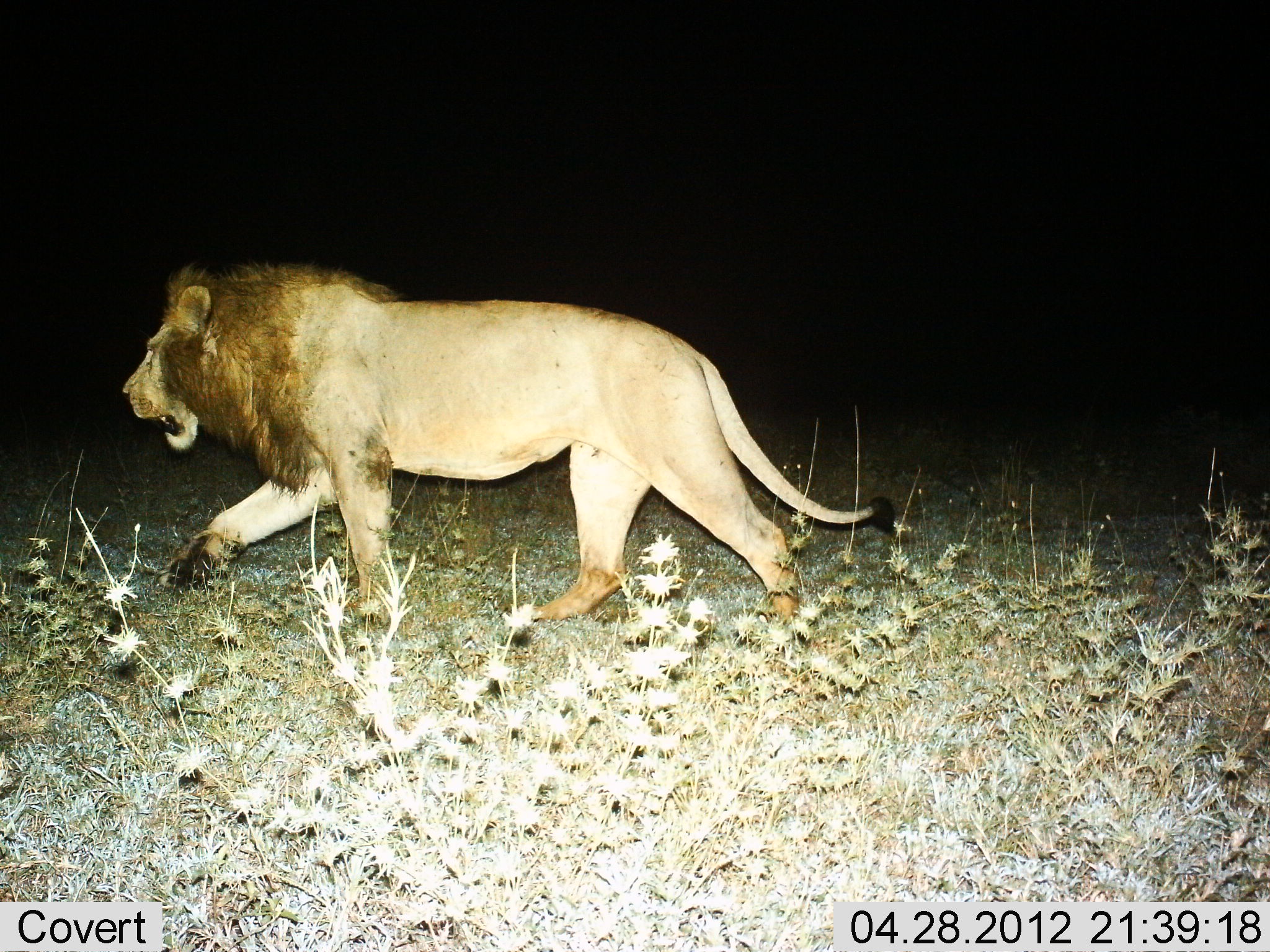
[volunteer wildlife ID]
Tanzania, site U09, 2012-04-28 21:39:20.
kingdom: Animalia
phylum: Chordata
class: Mammalia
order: Carnivora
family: Felidae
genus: Panthera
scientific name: Panthera leo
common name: lion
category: lionmale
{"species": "lionmale (lion) (Panthera leo)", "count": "1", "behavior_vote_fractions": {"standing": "11%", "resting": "0%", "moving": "100%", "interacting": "0%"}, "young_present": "0%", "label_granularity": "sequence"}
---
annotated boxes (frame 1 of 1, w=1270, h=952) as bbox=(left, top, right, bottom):
animal: bbox=(122, 250, 899, 643)